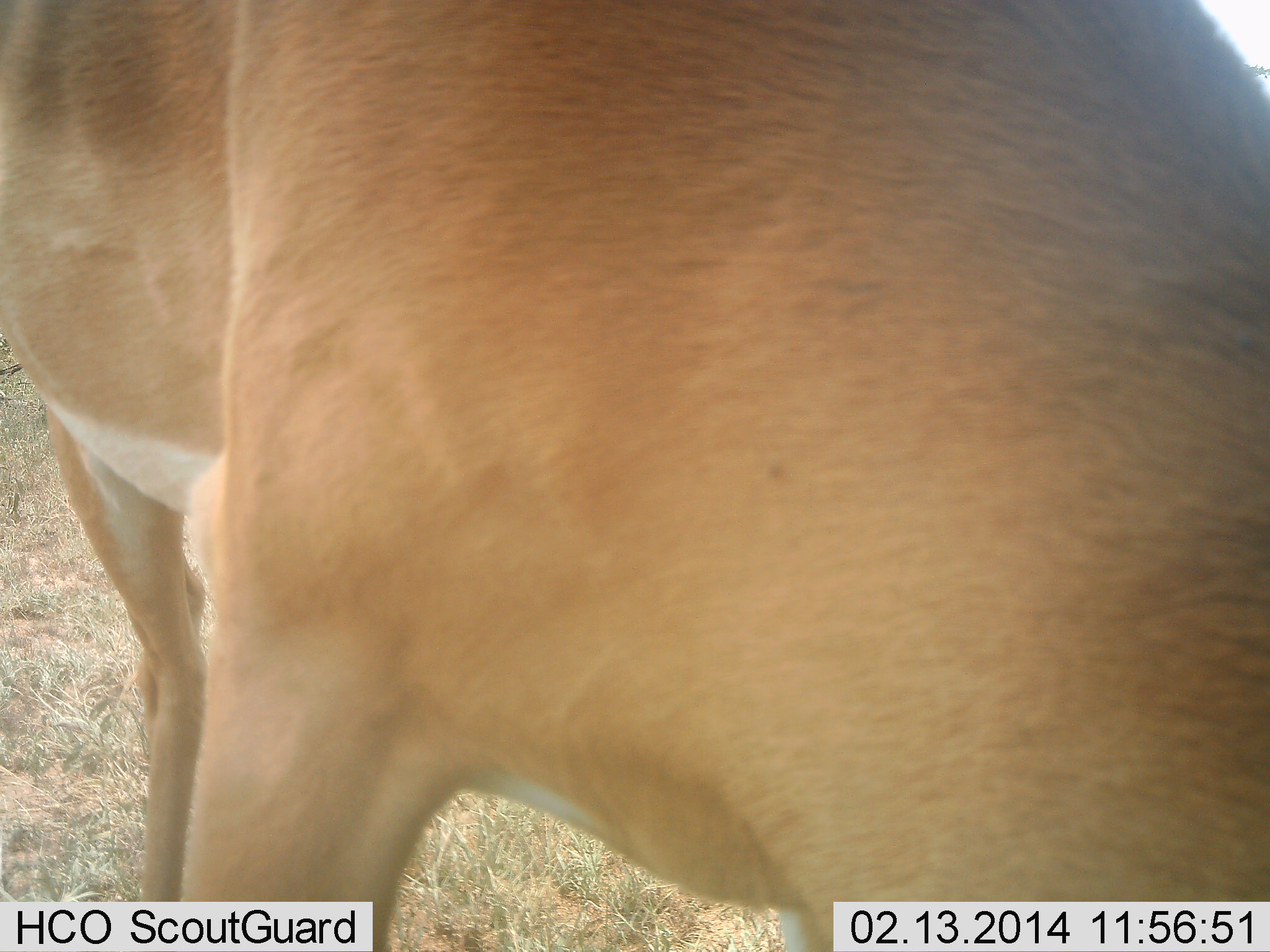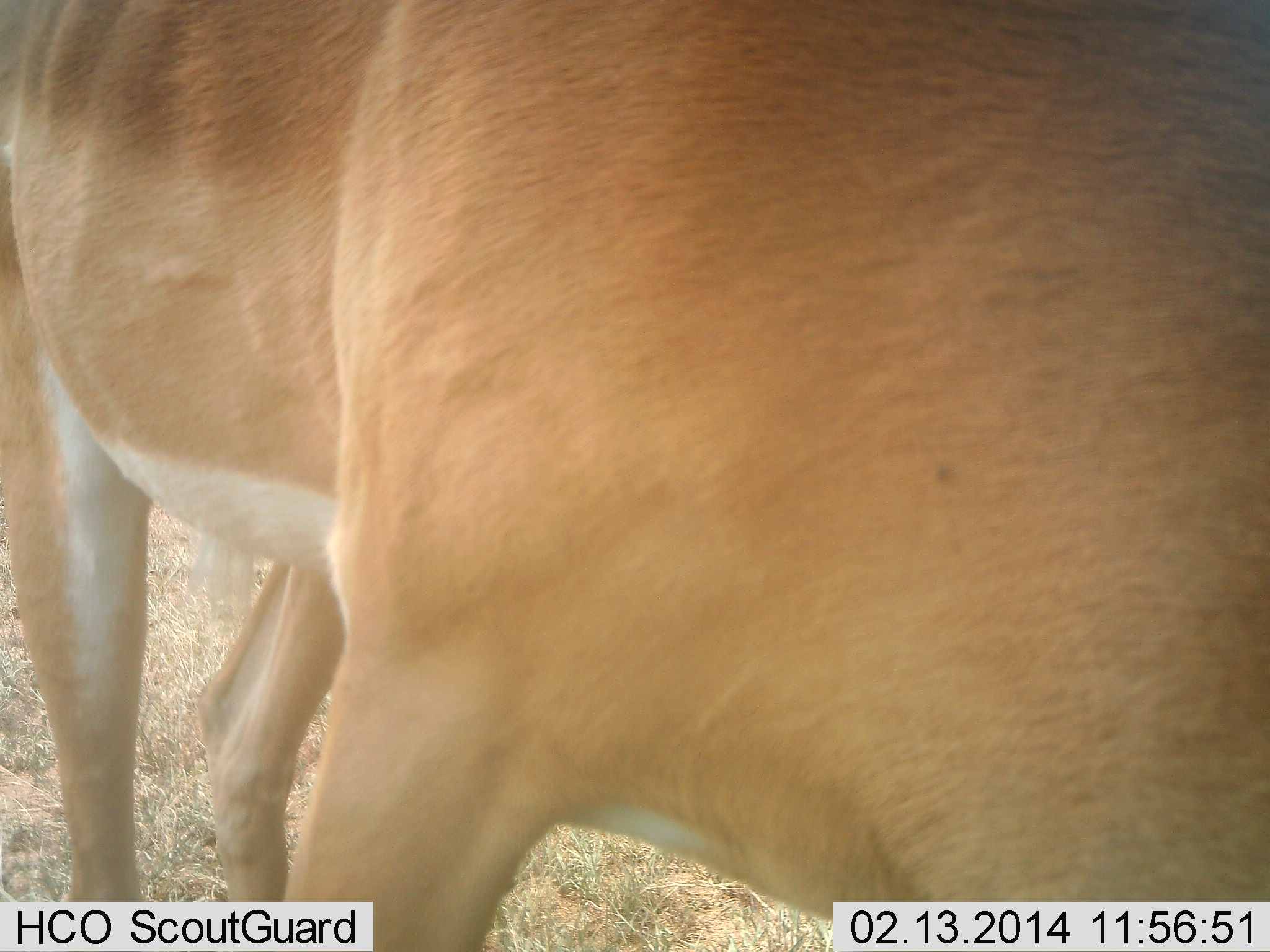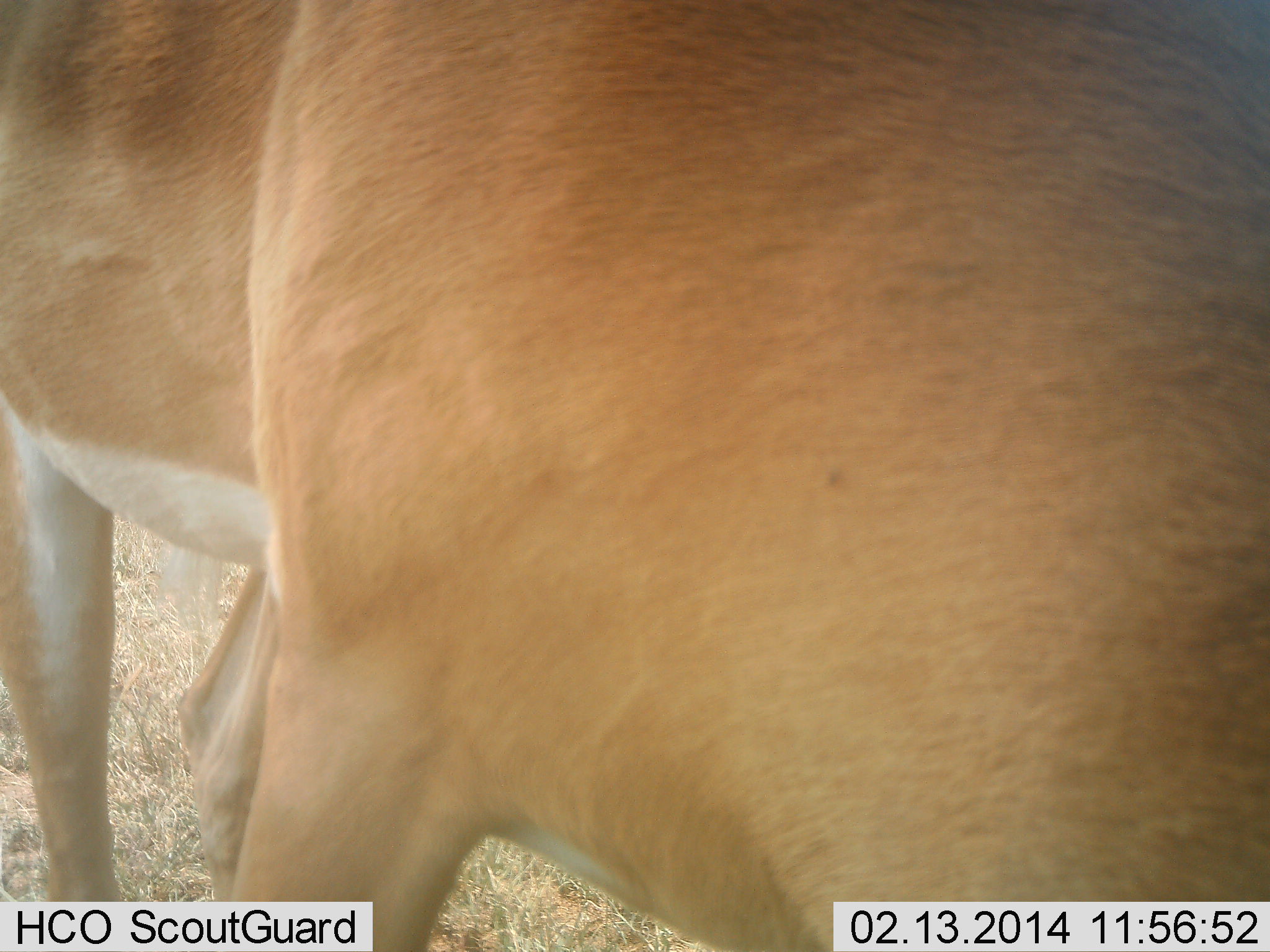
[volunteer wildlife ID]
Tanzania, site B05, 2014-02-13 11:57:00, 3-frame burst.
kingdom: Animalia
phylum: Chordata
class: Mammalia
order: Artiodactyla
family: Bovidae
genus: Aepyceros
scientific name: Aepyceros melampus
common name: impala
Impala (Aepyceros melampus), count 1. Behavior (volunteer vote fractions): standing 60%, resting 0%, moving 10%, interacting 10%. Young present (vote fraction): 0%. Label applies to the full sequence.